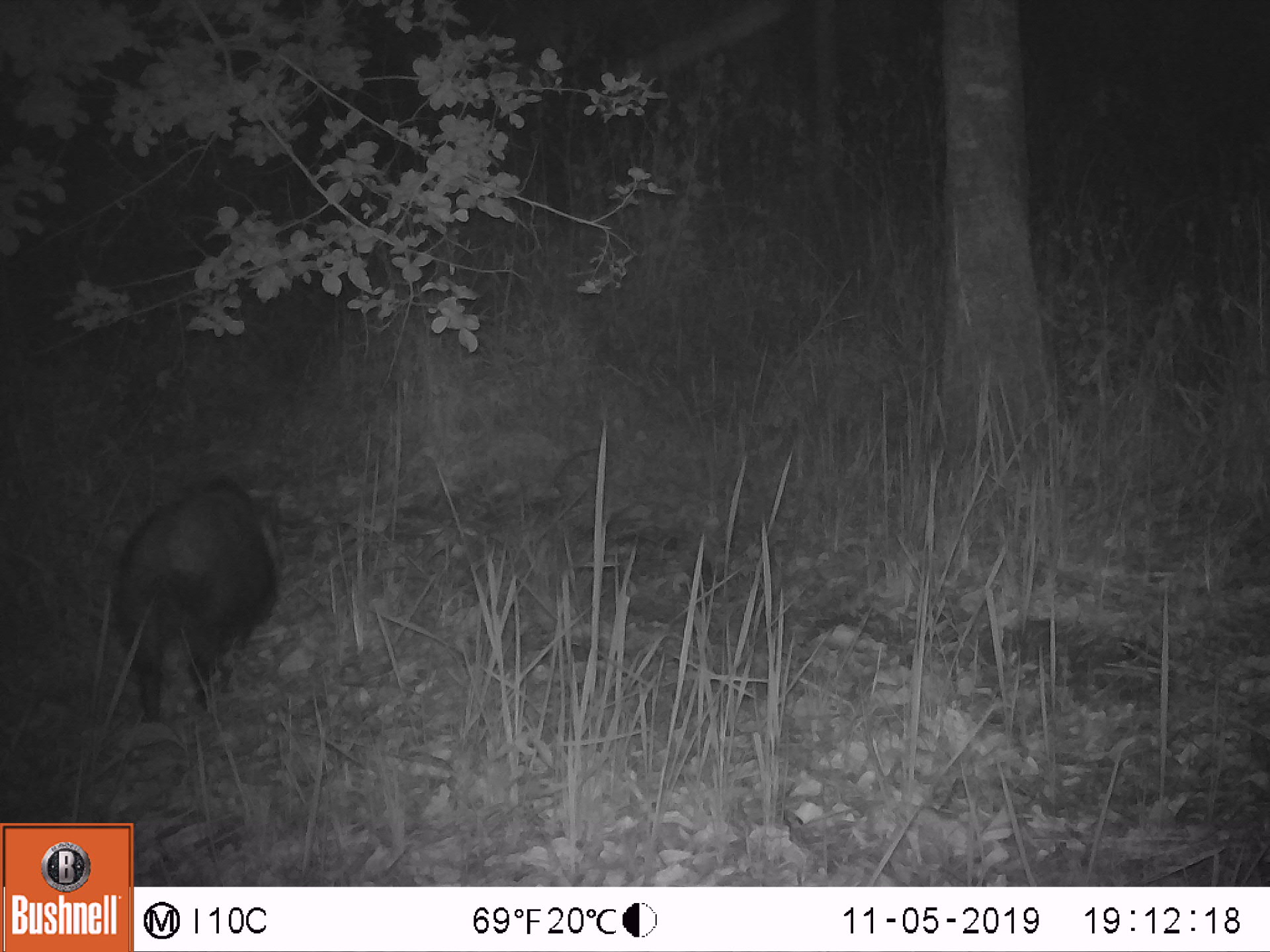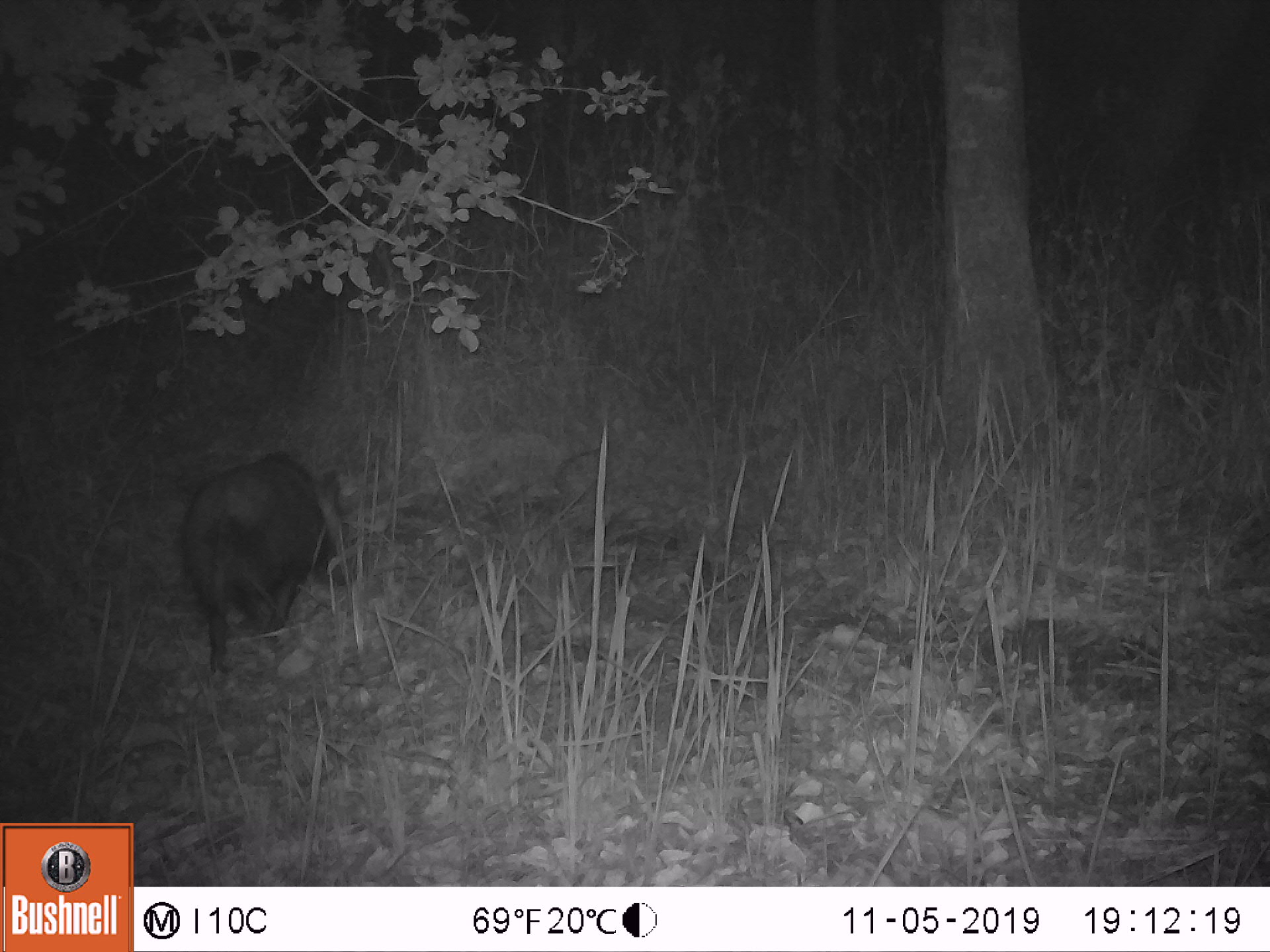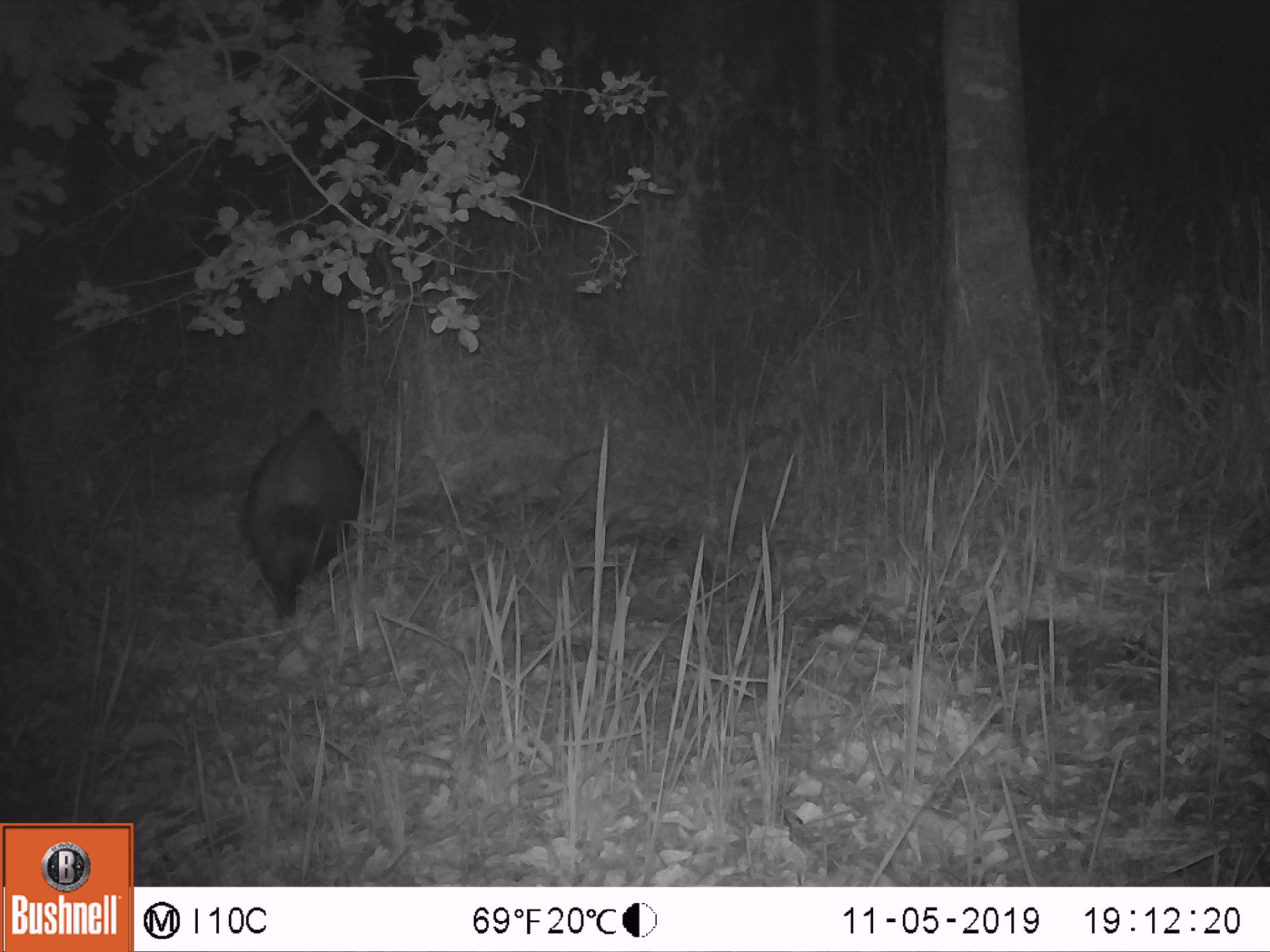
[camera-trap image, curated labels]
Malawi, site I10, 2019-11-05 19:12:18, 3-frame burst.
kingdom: Animalia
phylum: Chordata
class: Mammalia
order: Artiodactyla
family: Suidae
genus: Potamochoerus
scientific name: Potamochoerus larvatus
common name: bushpig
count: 1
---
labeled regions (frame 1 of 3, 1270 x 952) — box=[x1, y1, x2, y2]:
bushpig: box=[108, 467, 287, 725]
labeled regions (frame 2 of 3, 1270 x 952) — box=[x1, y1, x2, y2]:
bushpig: box=[170, 443, 368, 678]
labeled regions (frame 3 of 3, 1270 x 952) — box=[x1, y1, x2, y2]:
bushpig: box=[236, 401, 379, 636]